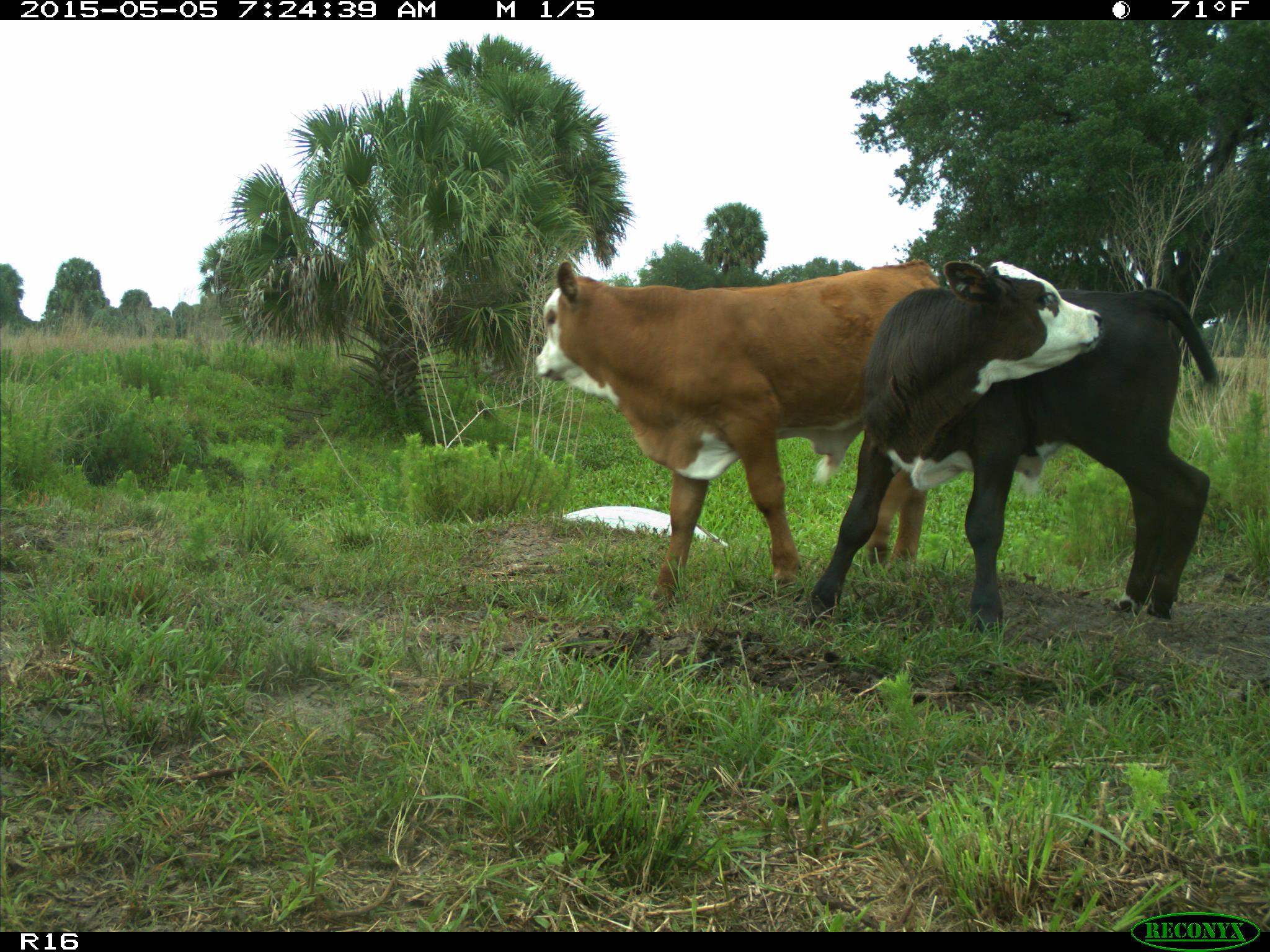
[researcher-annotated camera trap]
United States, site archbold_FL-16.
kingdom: Animalia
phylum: Chordata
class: Mammalia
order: Artiodactyla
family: Bovidae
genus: Bos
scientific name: Bos taurus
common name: domestic cow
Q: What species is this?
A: Bos taurus (domestic cow).